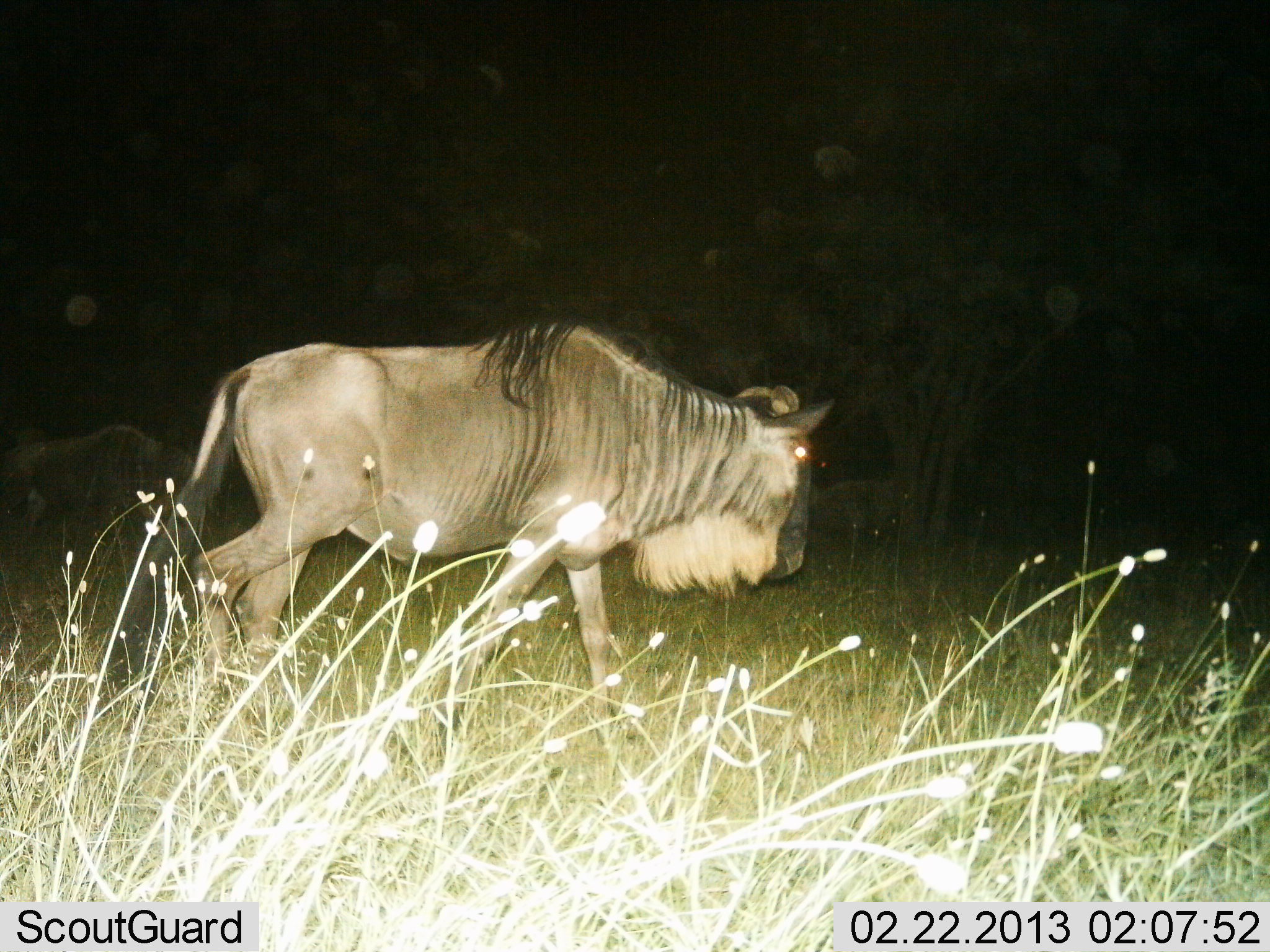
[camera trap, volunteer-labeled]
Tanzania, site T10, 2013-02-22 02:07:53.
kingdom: Animalia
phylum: Chordata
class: Mammalia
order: Artiodactyla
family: Bovidae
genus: Connochaetes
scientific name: Connochaetes taurinus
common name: blue wildebeest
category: wildebeest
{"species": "wildebeest (blue wildebeest) (Connochaetes taurinus)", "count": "1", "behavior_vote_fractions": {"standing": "9%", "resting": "0%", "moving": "95%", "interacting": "0%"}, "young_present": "0%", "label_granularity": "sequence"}